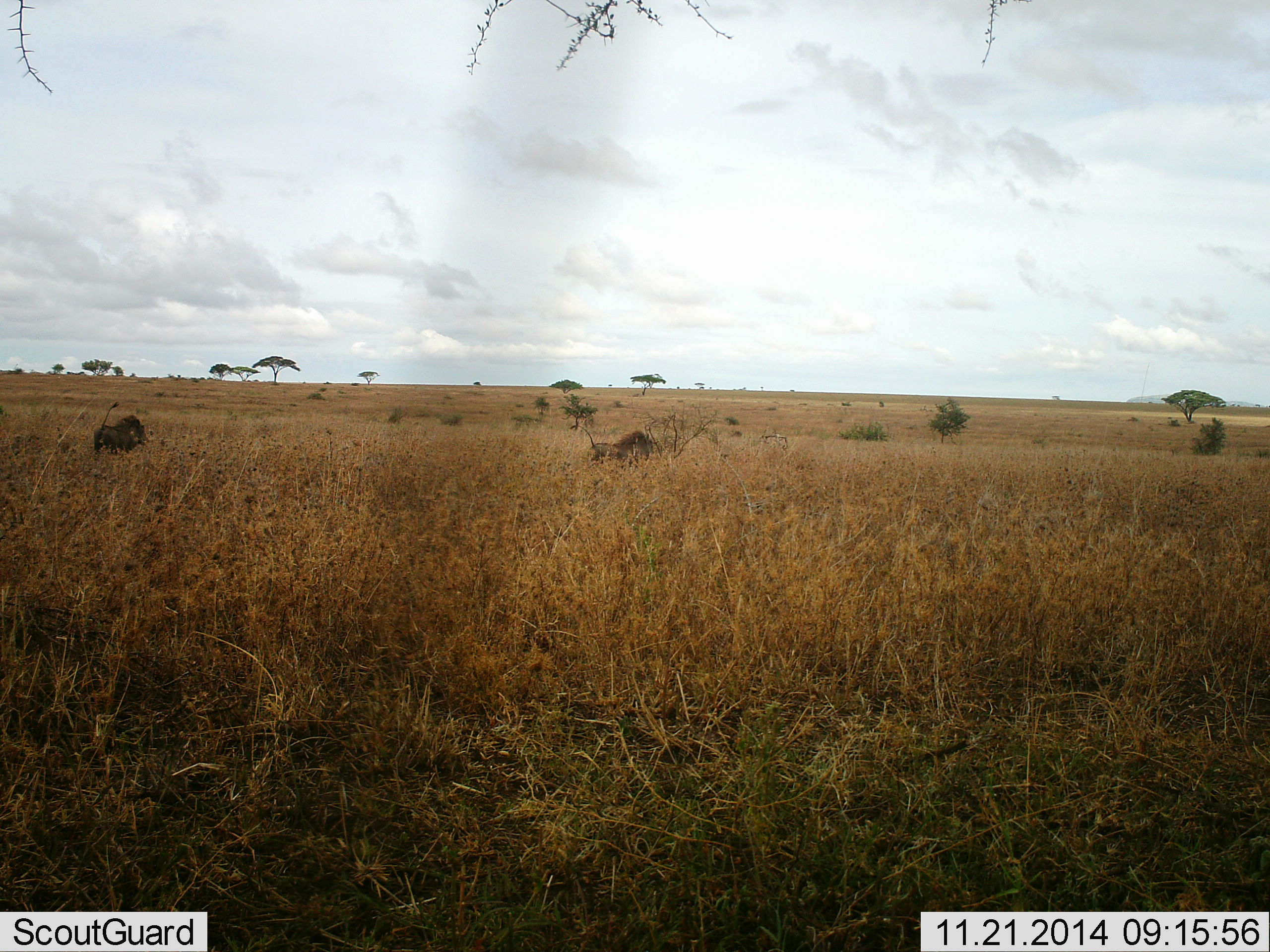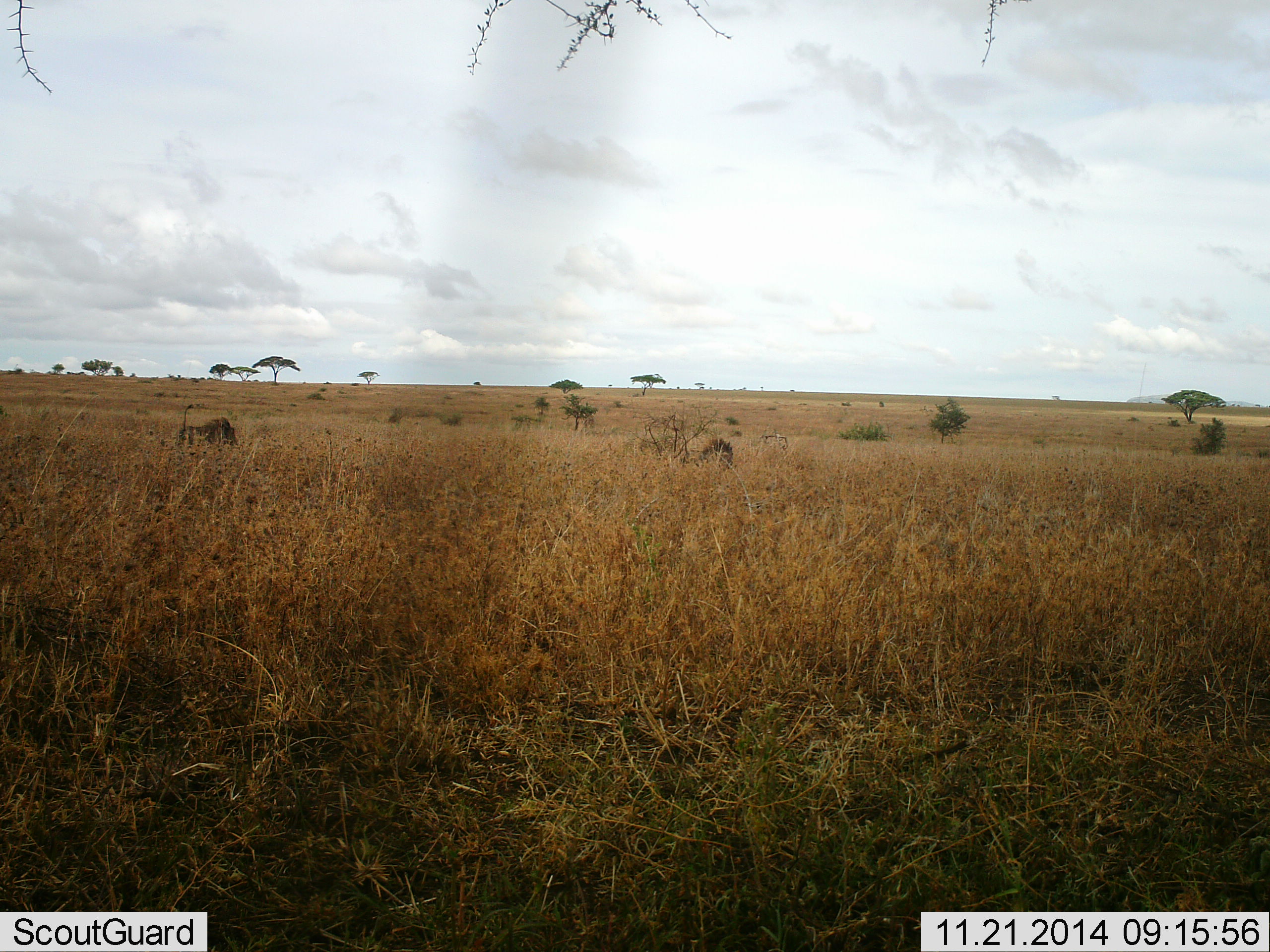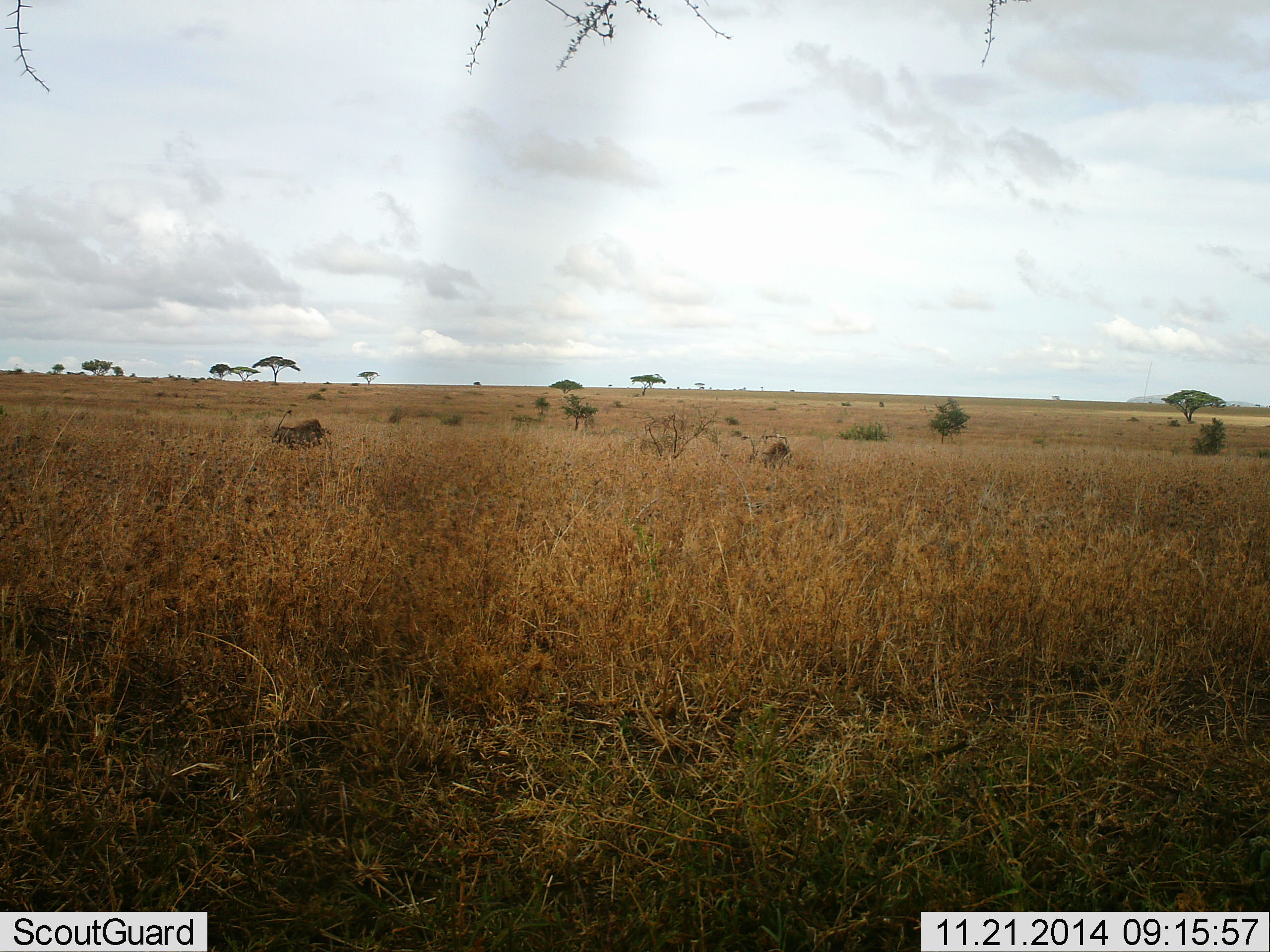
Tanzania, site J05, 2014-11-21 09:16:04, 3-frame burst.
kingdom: Animalia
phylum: Chordata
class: Mammalia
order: Artiodactyla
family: Suidae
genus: Phacochoerus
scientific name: Phacochoerus africanus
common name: warthog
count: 2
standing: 0%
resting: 0%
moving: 100%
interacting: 0%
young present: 0%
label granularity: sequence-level